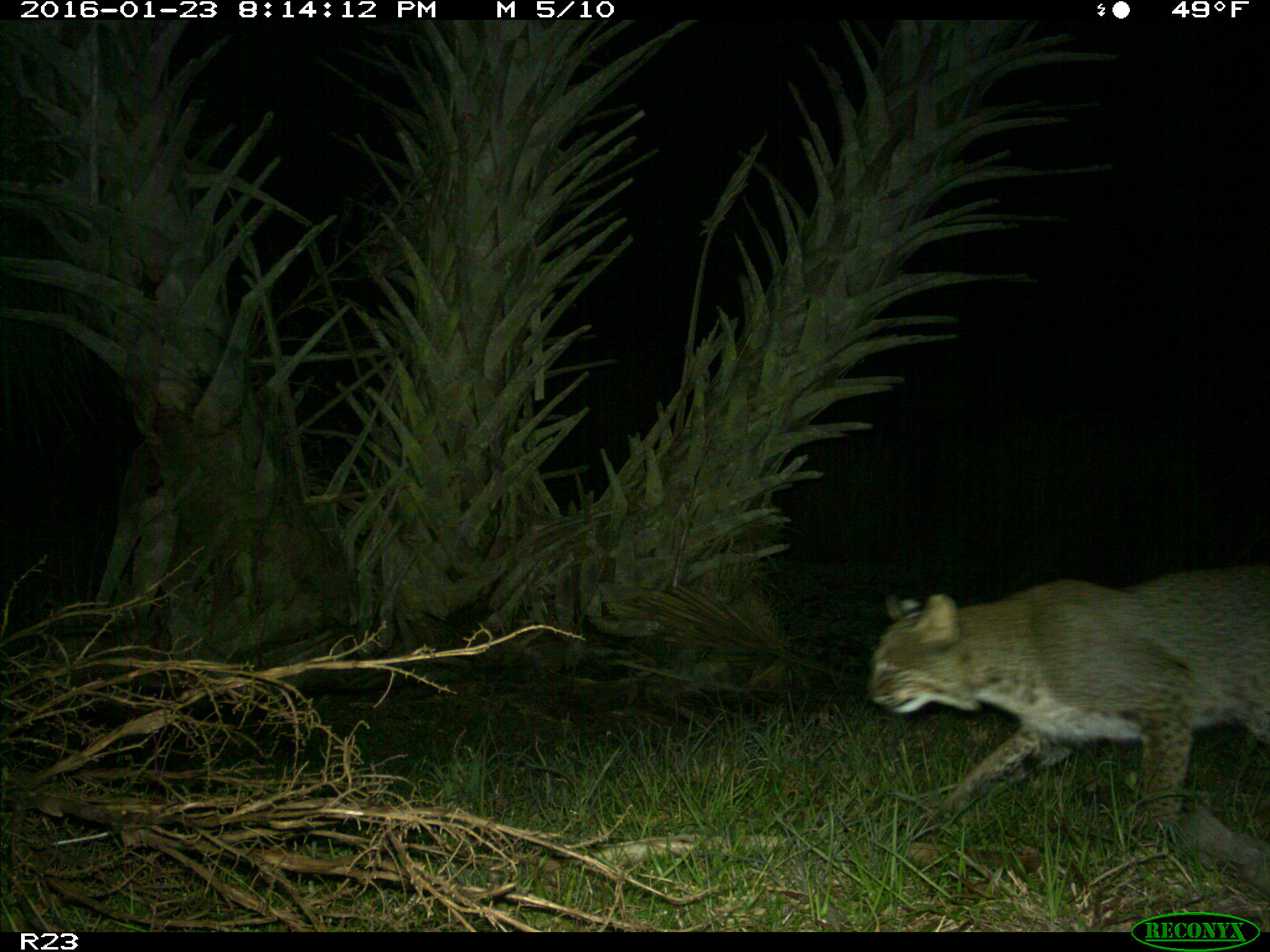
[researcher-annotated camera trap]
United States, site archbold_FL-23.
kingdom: Animalia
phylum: Chordata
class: Mammalia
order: Carnivora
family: Felidae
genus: Lynx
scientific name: Lynx rufus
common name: bobcat